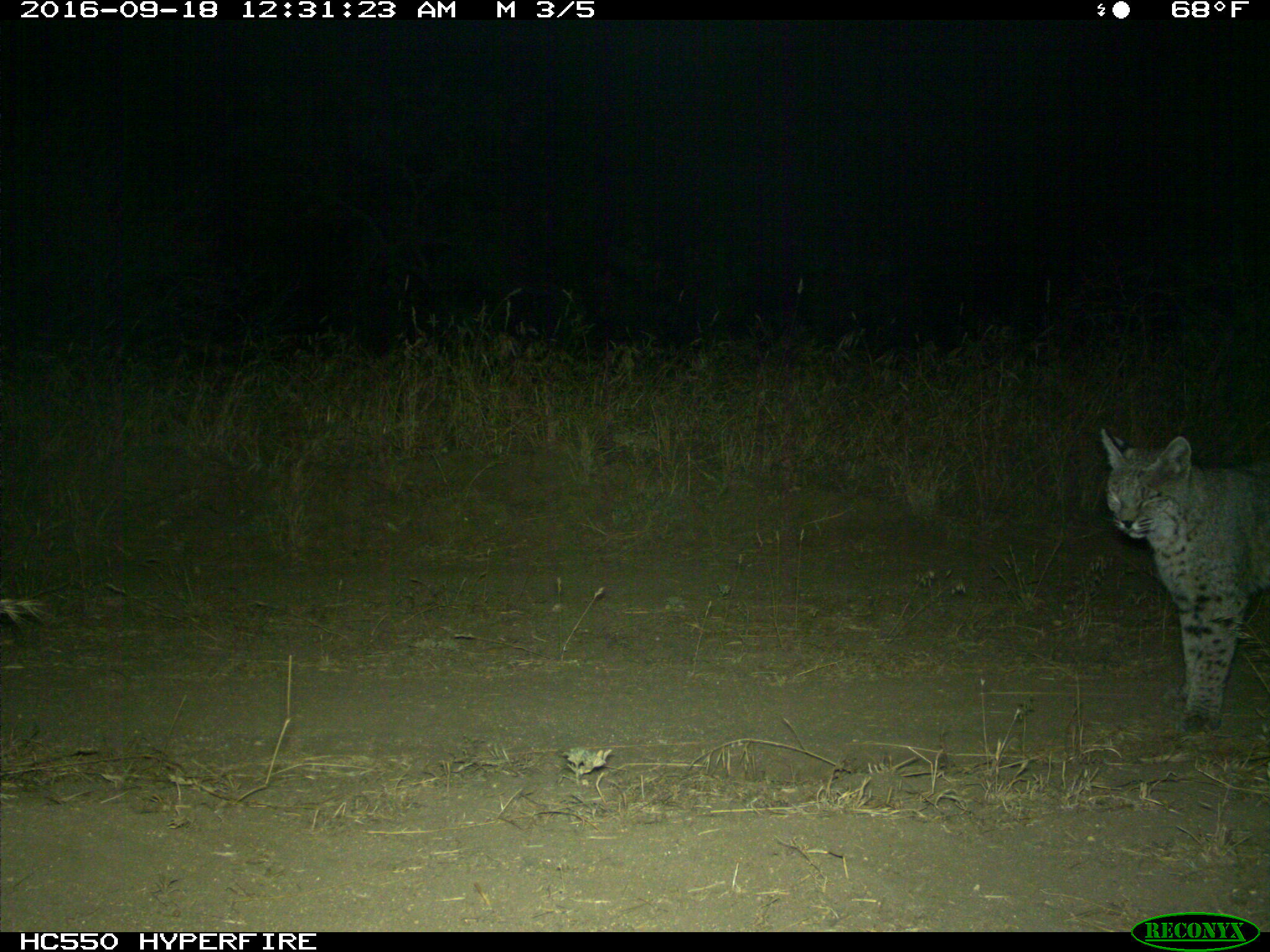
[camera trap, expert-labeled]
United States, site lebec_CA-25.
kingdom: Animalia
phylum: Chordata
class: Mammalia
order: Carnivora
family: Felidae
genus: Lynx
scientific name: Lynx rufus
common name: bobcat